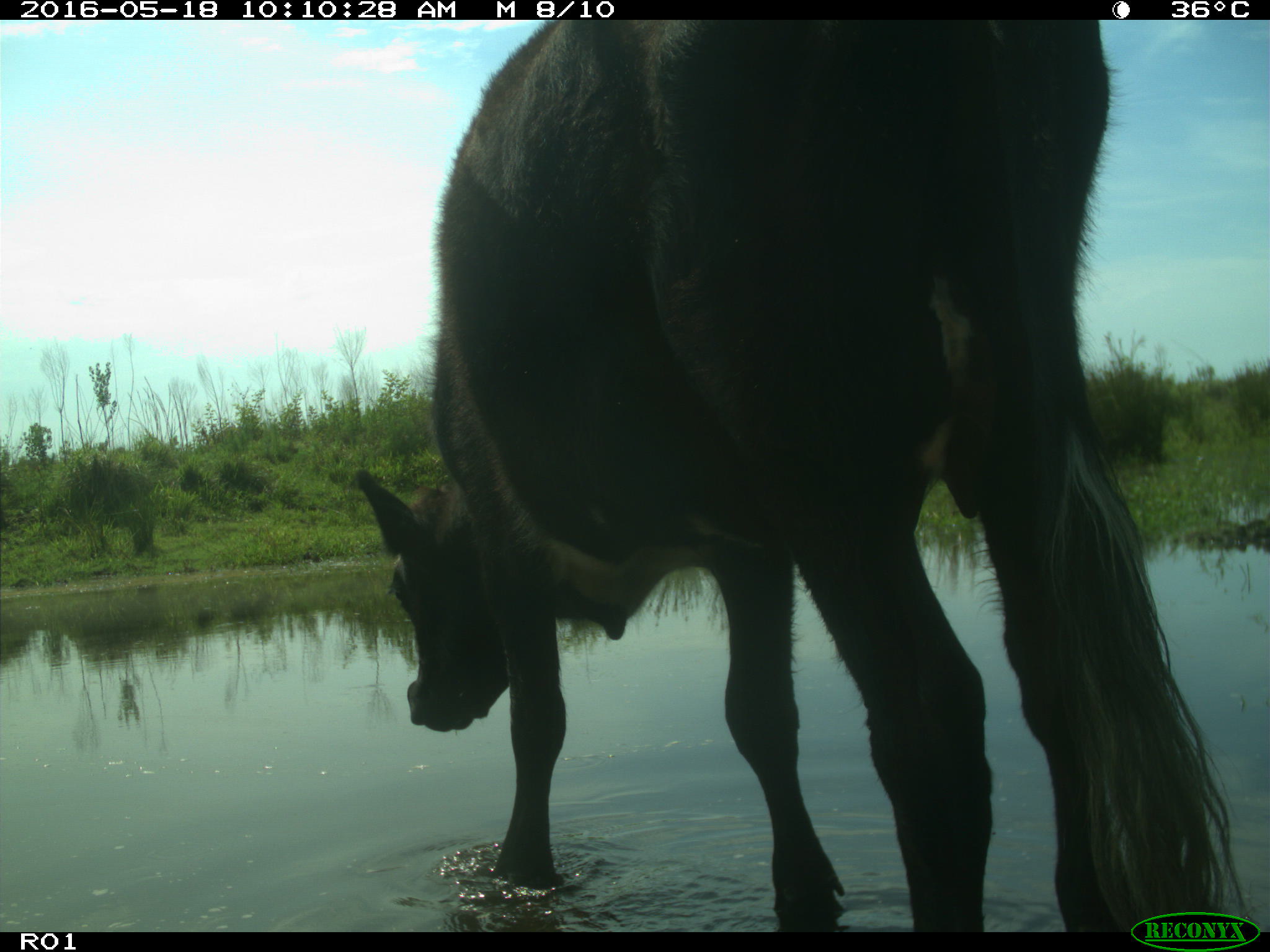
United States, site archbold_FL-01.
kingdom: Animalia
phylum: Chordata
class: Mammalia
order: Artiodactyla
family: Bovidae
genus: Bos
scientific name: Bos taurus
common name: domestic cow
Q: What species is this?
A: Bos taurus (domestic cow).